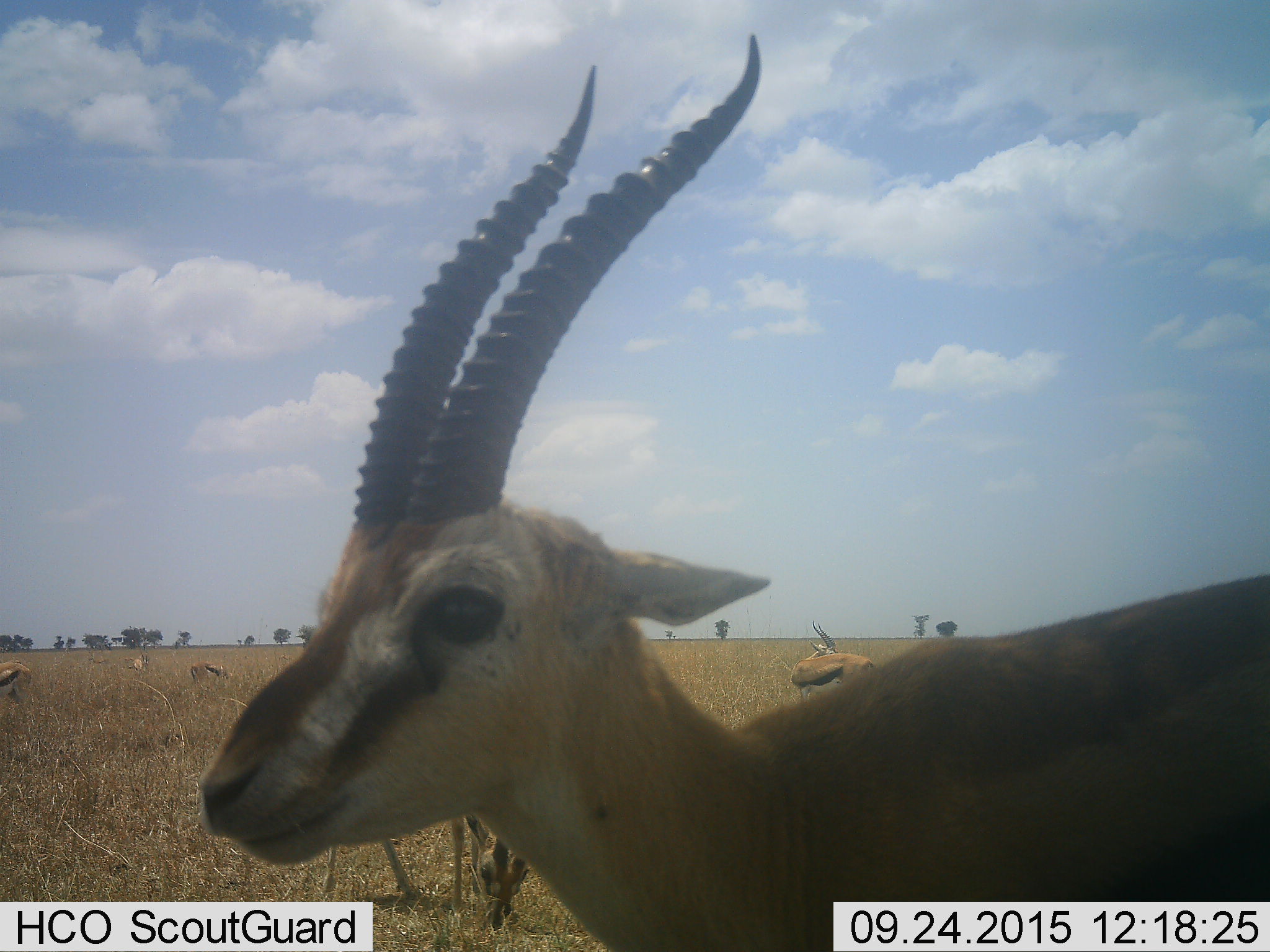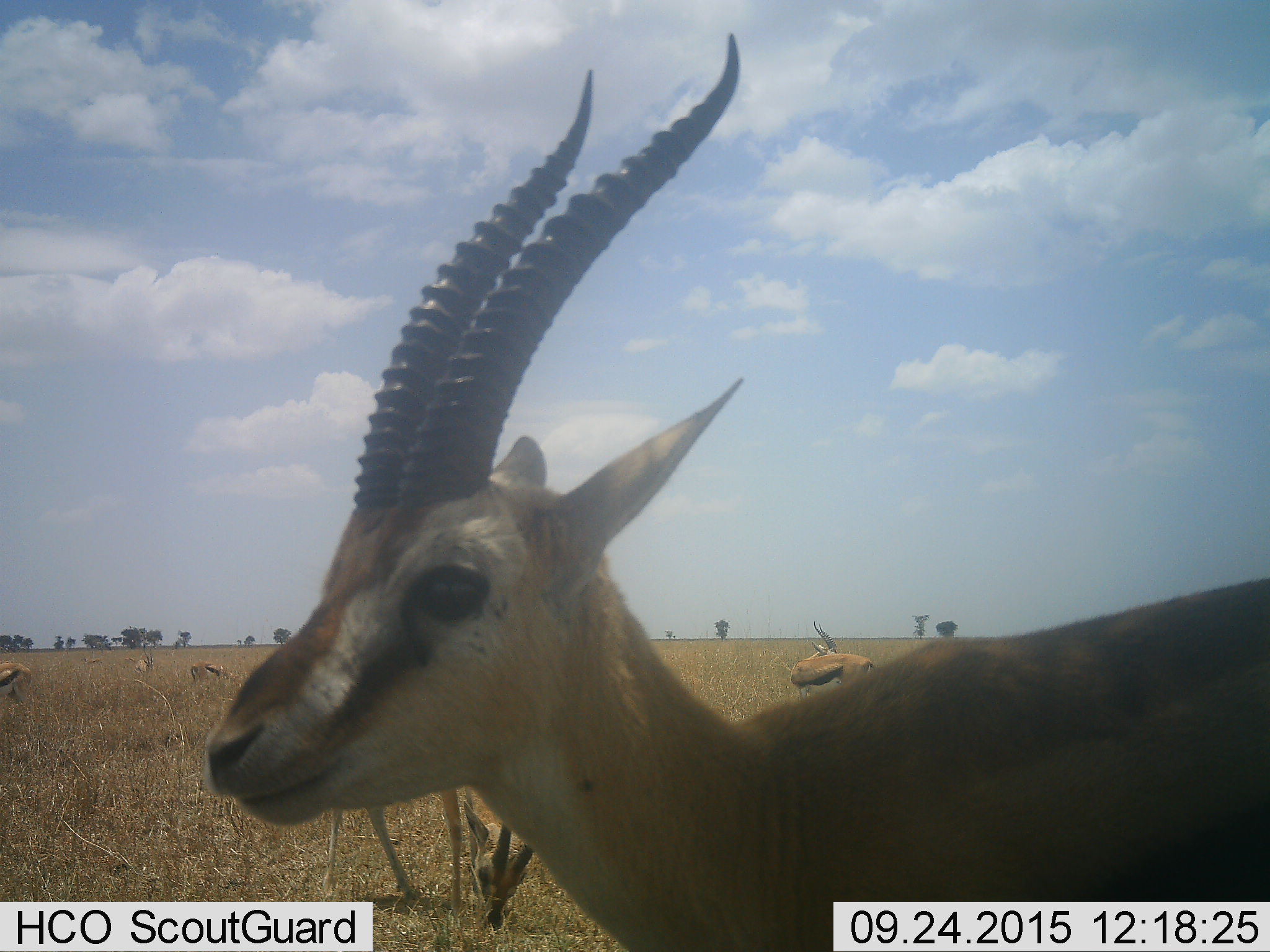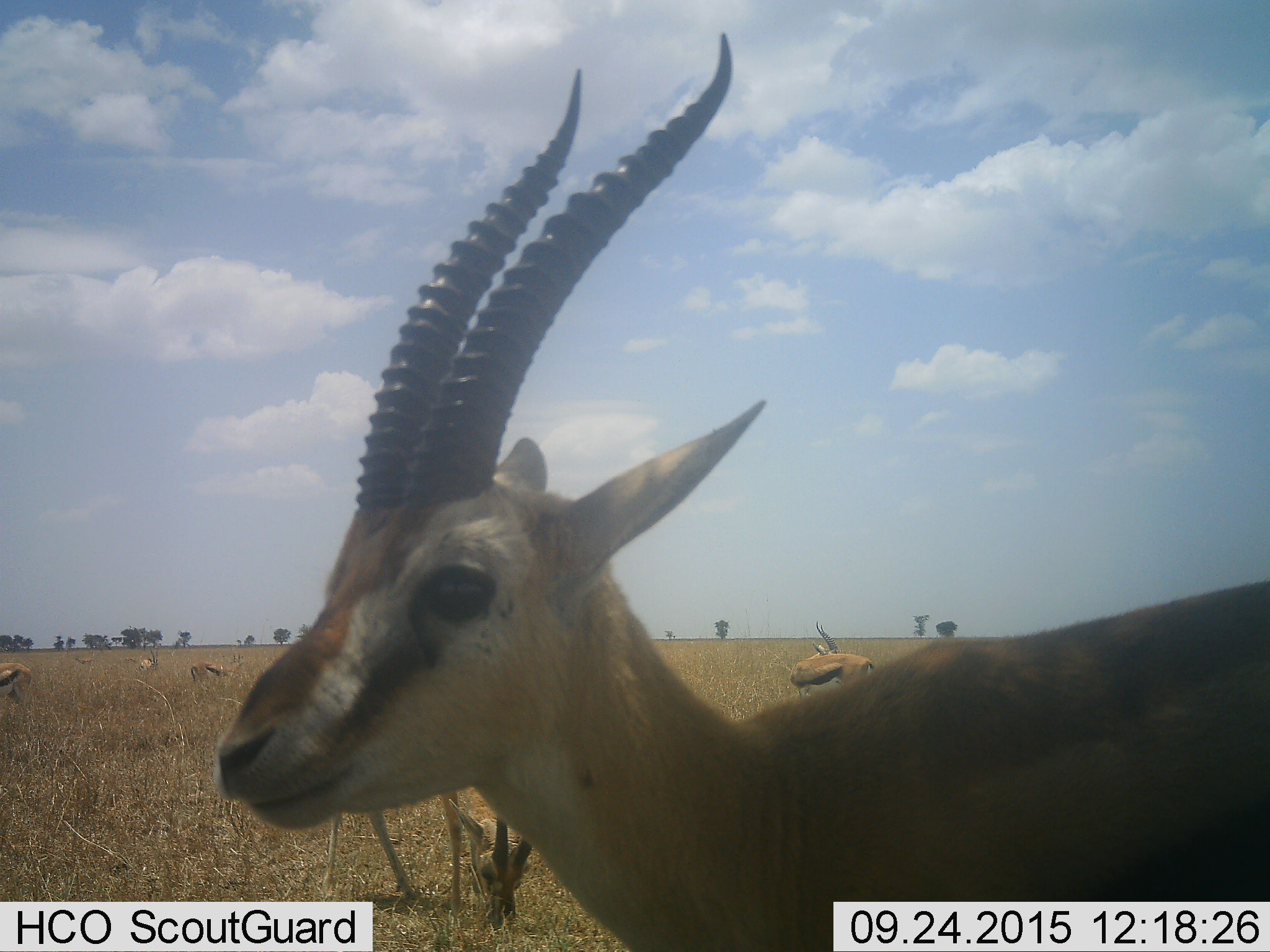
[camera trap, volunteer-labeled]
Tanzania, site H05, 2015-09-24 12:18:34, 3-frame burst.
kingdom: Animalia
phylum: Chordata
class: Mammalia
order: Artiodactyla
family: Bovidae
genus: Eudorcas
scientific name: Eudorcas thomsonii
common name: thomson's gazelle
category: gazellethomsons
Gazellethomsons (thomson's gazelle) (Eudorcas thomsonii), count 7. Behavior (volunteer vote fractions): standing 89%, resting 0%, moving 44%, interacting 0%. Young present (vote fraction): 0%. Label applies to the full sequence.